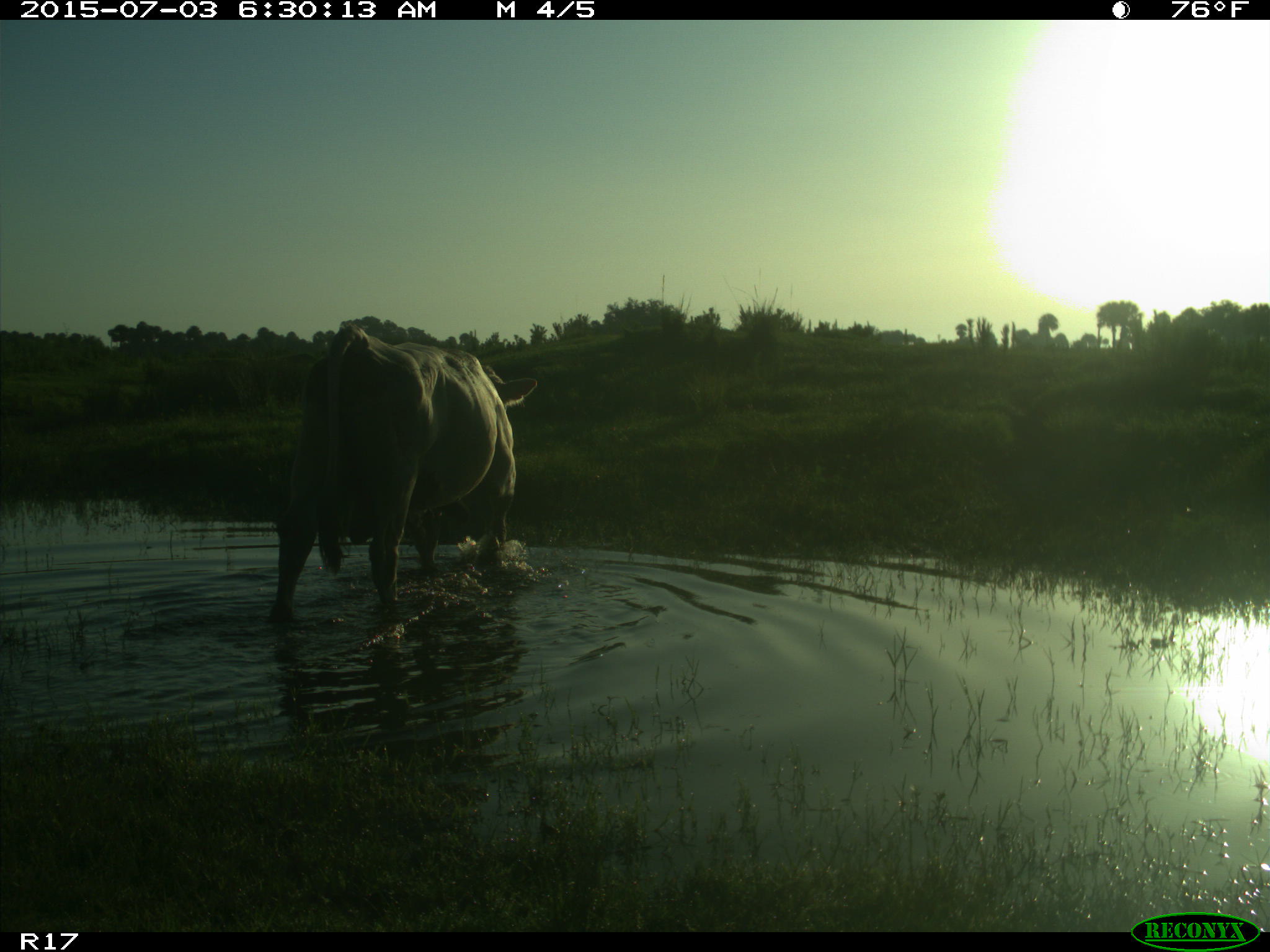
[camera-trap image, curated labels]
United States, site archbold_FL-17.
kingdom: Animalia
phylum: Chordata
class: Mammalia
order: Artiodactyla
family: Bovidae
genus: Bos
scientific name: Bos taurus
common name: domestic cow